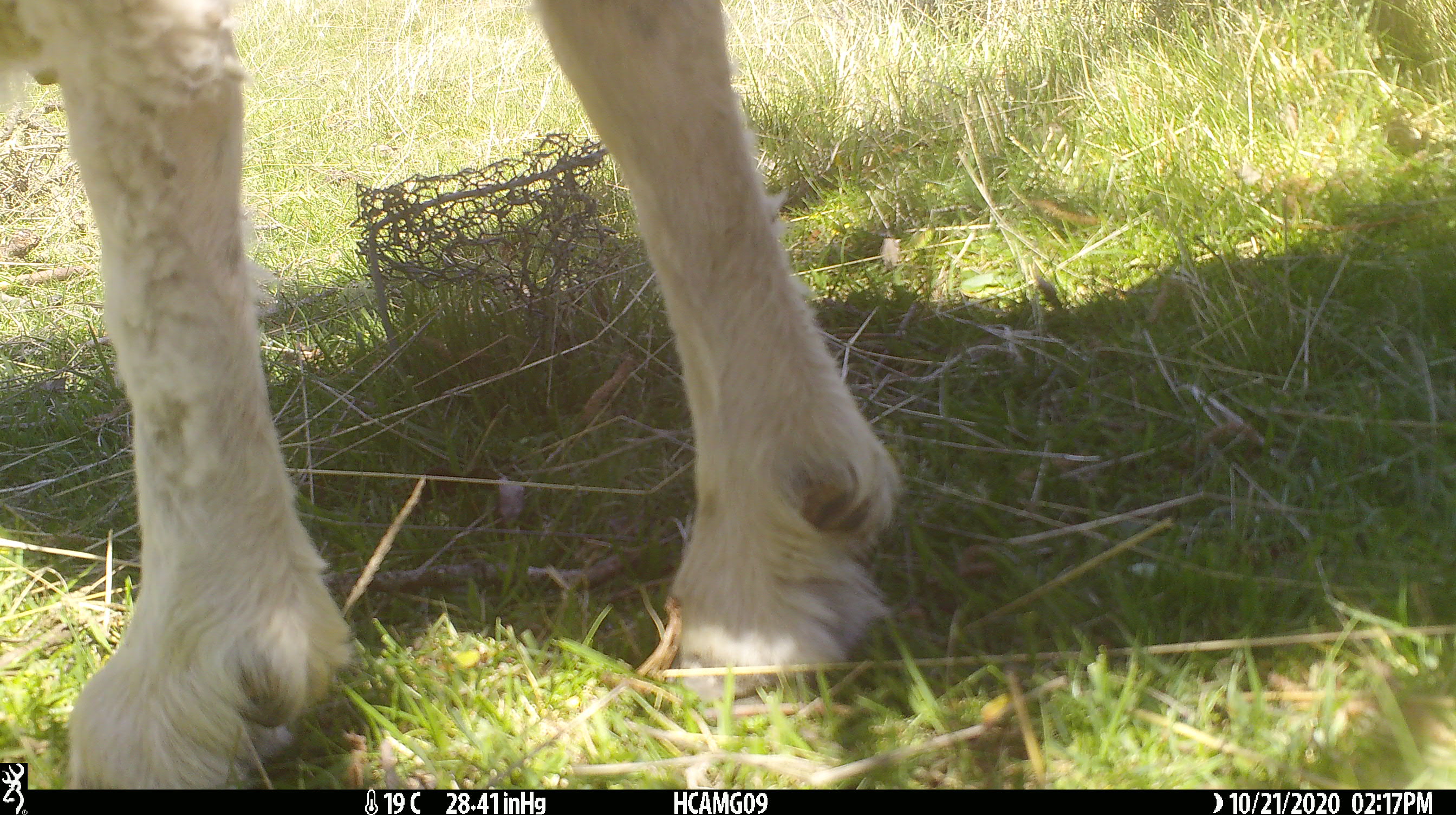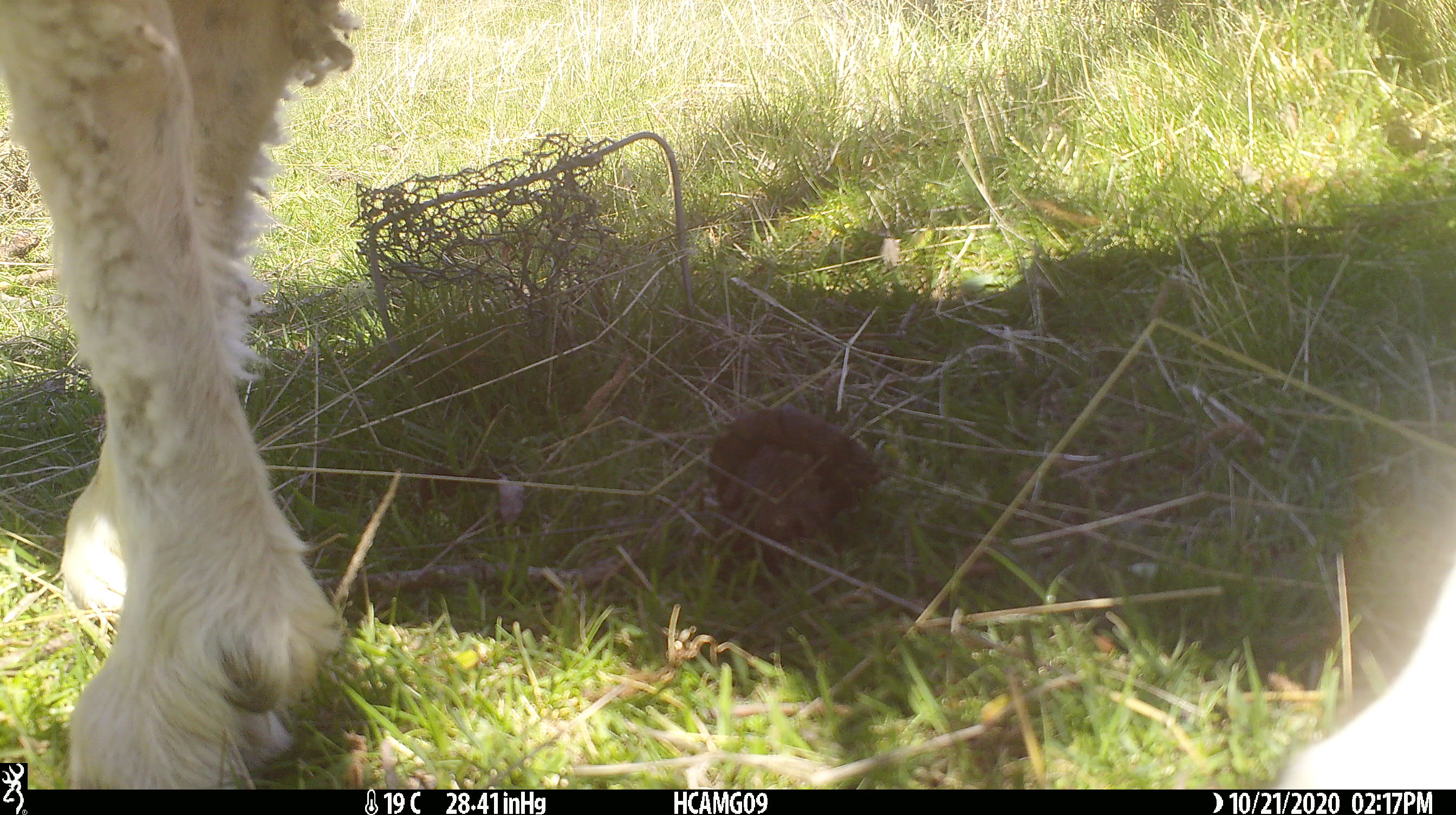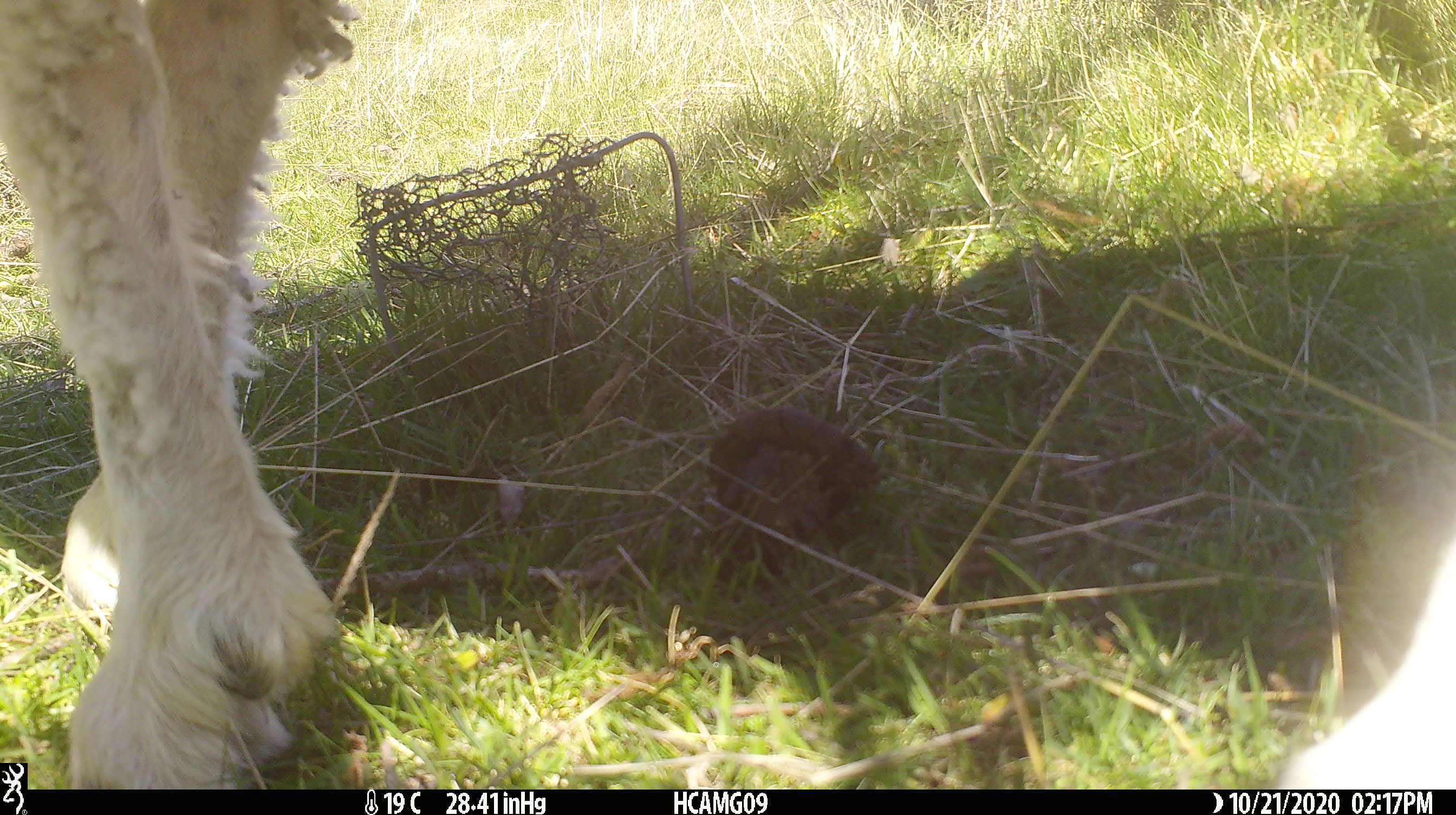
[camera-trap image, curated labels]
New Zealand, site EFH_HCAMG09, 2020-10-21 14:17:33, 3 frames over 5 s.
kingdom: Animalia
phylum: Chordata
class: Mammalia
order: Artiodactyla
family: Bovidae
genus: Ovis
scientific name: Ovis aries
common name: domestic sheep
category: sheep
Sheep (domestic sheep) (Ovis aries).